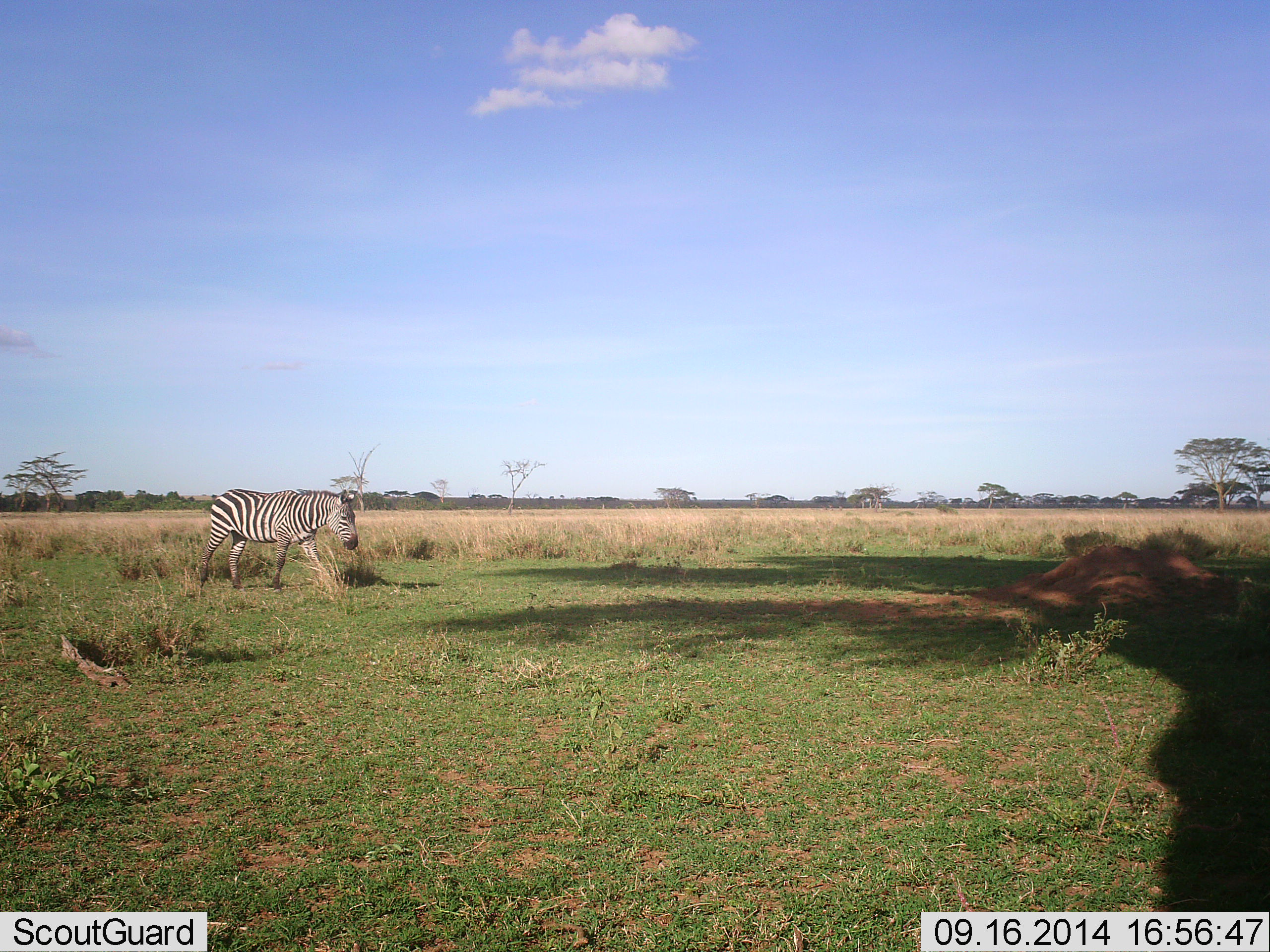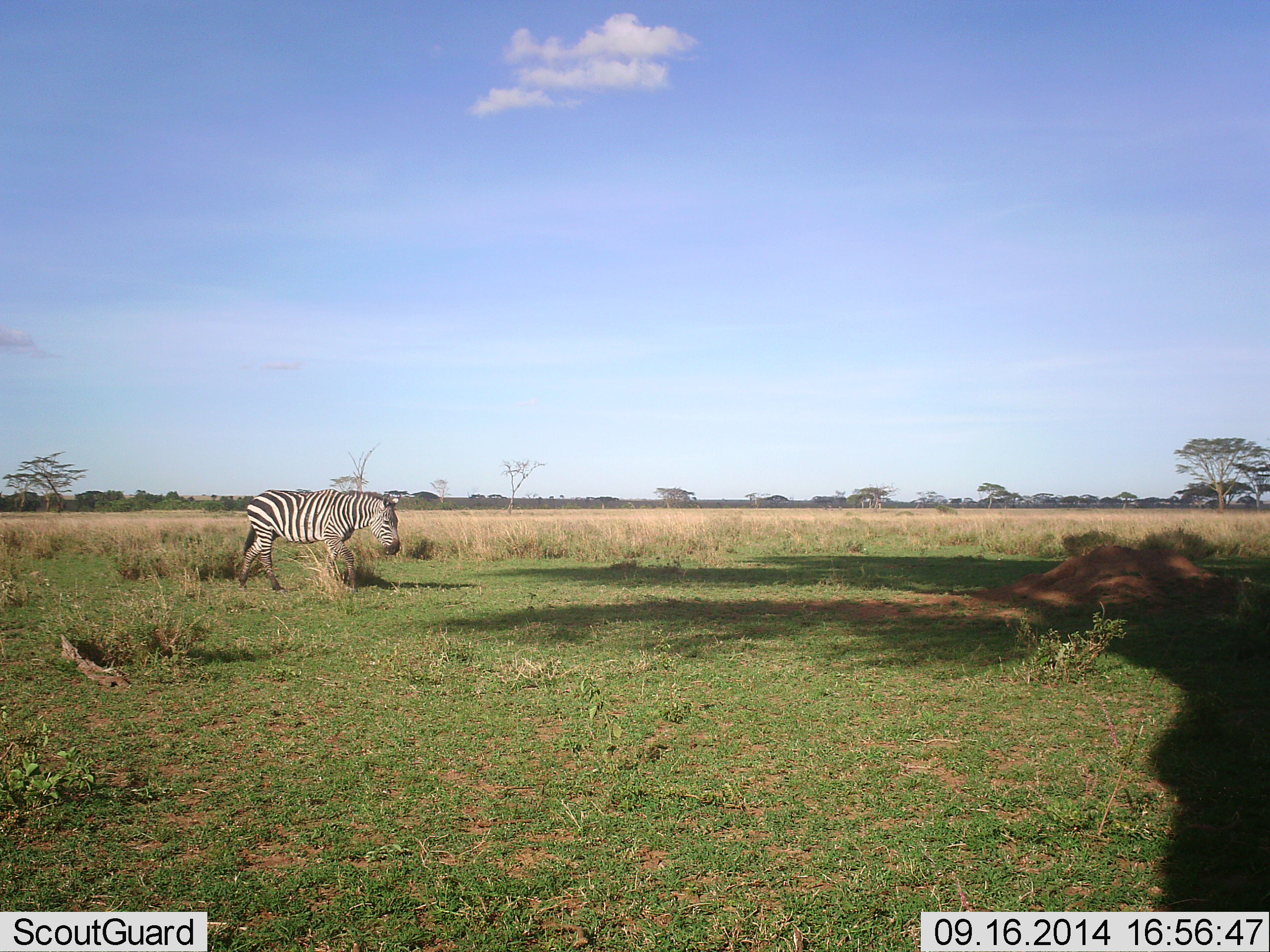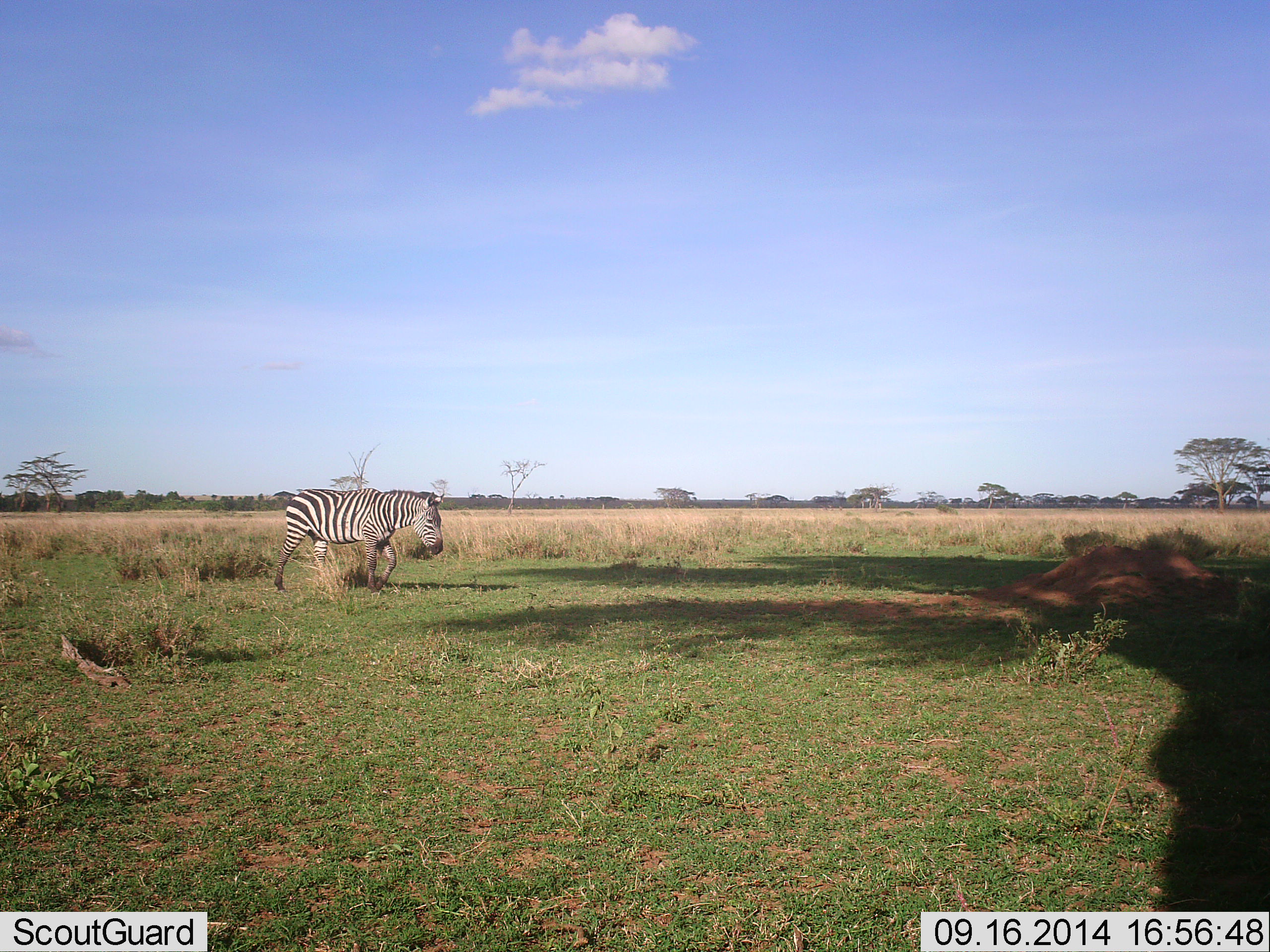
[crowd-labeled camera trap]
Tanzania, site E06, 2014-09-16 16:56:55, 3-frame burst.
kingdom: Animalia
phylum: Chordata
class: Mammalia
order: Perissodactyla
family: Equidae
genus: Equus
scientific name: Equus quagga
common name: plains zebra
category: zebra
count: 1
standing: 0%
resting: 0%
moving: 100%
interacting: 0%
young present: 0%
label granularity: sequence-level